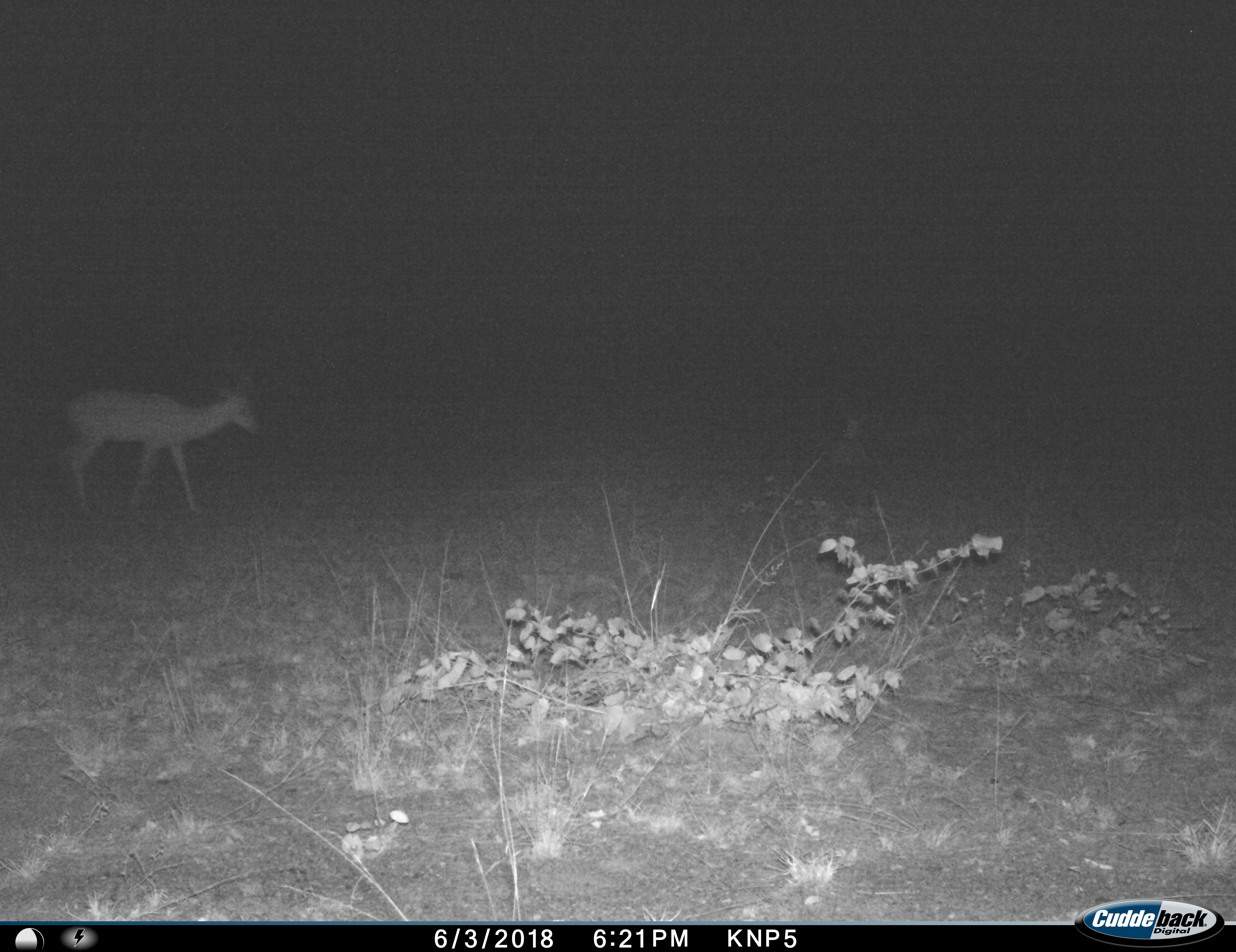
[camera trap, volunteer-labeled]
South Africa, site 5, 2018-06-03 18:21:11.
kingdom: Animalia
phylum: Chordata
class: Mammalia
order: Artiodactyla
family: Bovidae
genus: Aepyceros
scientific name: Aepyceros melampus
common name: impala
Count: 1.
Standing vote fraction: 33%.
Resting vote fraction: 11%.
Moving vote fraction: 67%.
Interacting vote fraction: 0%.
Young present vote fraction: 0%.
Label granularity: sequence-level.